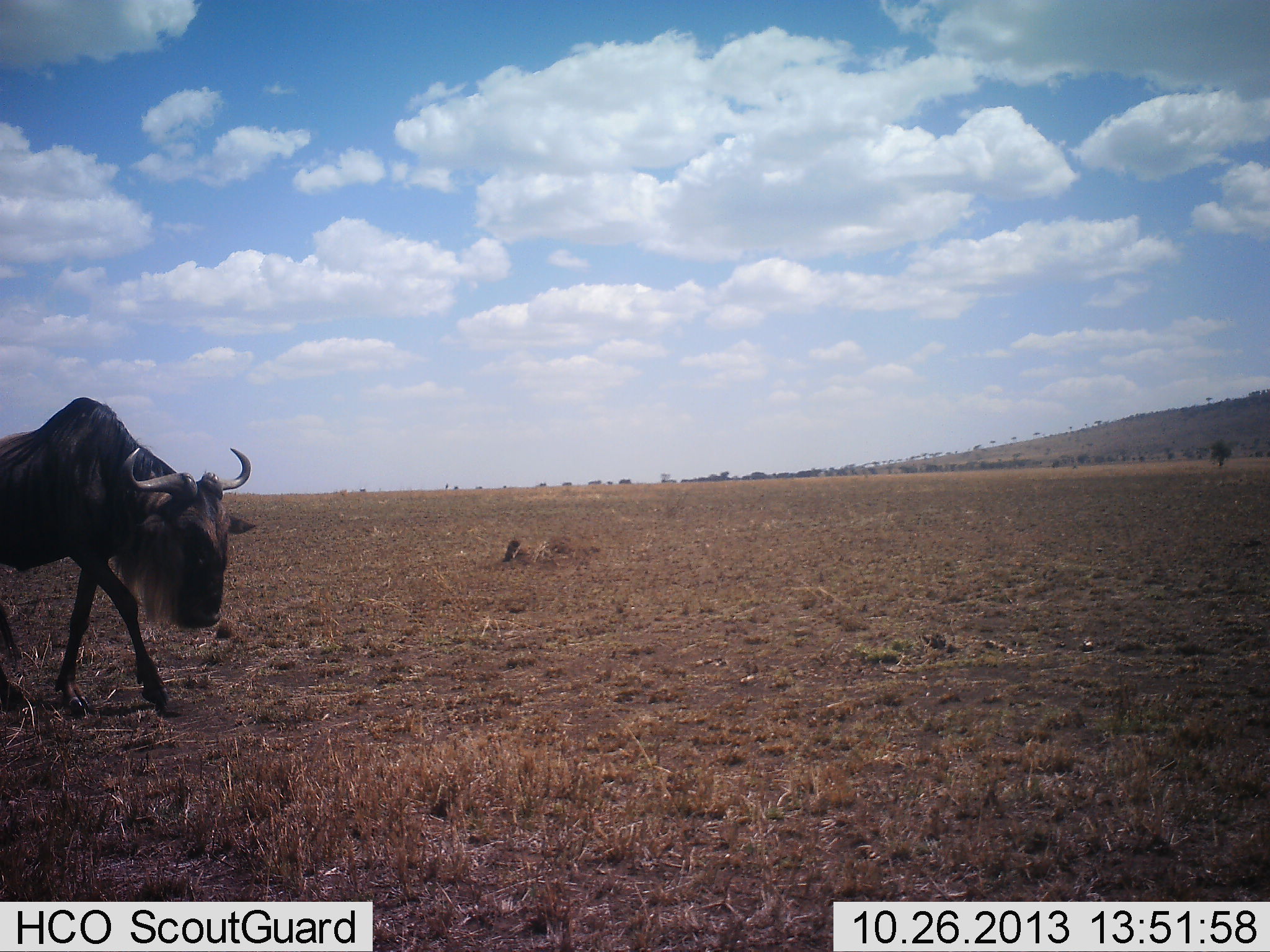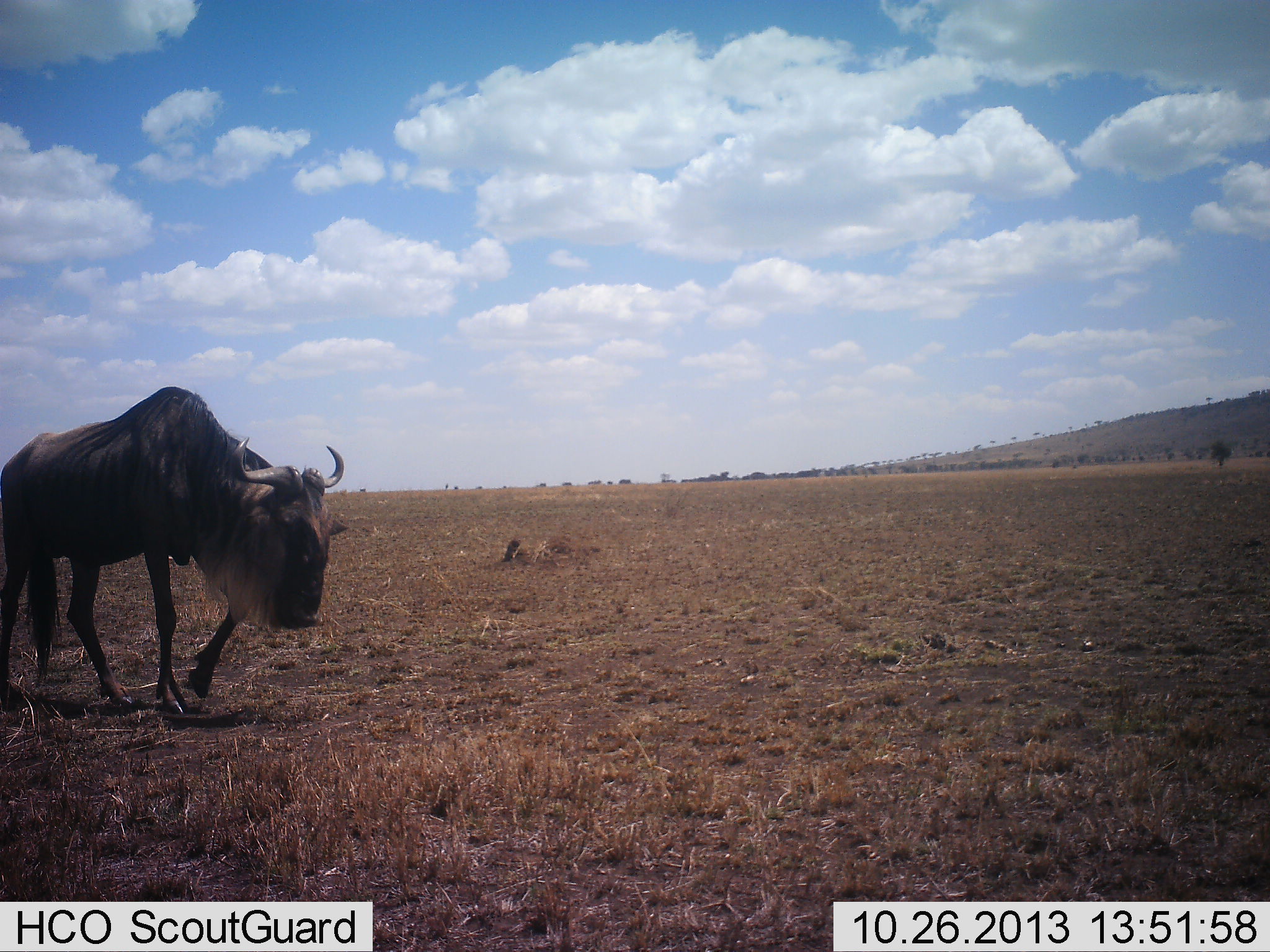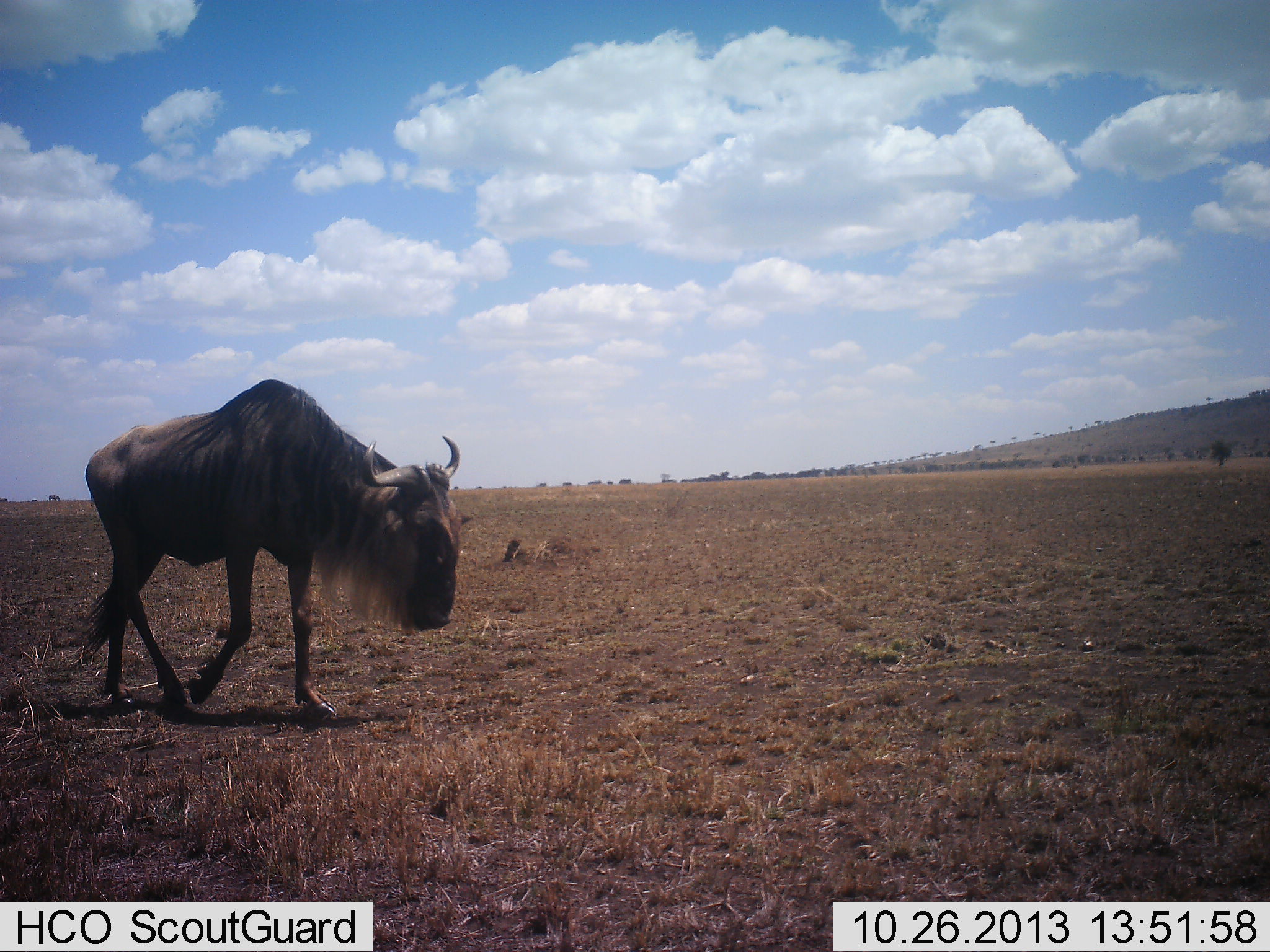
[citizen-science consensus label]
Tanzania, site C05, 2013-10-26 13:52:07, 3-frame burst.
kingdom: Animalia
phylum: Chordata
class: Mammalia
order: Artiodactyla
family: Bovidae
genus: Connochaetes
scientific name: Connochaetes taurinus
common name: blue wildebeest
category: wildebeest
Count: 1.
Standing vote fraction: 0%.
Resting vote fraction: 0%.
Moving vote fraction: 100%.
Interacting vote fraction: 0%.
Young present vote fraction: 0%.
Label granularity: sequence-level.